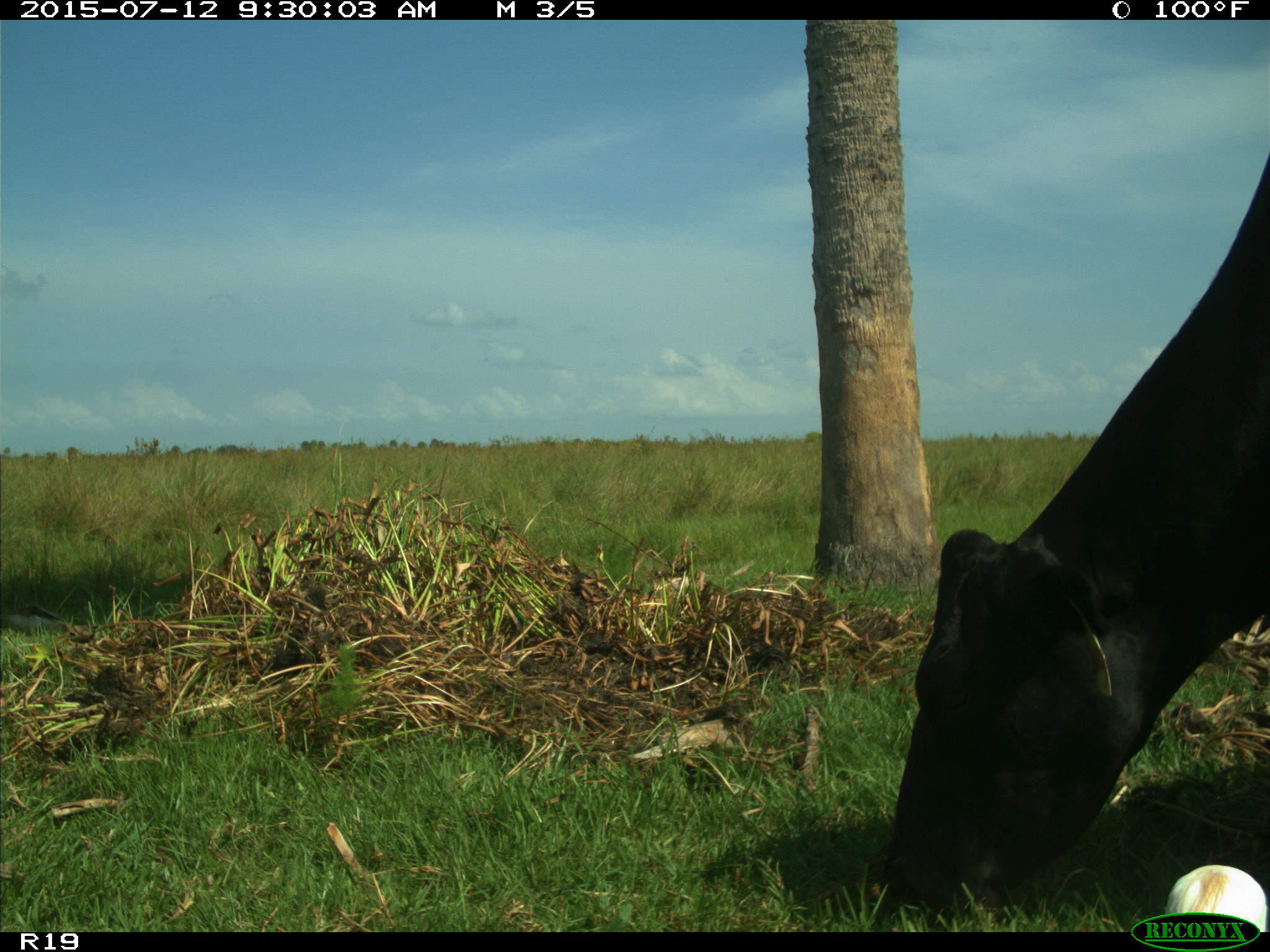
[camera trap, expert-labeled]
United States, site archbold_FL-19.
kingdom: Animalia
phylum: Chordata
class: Mammalia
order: Artiodactyla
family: Bovidae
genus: Bos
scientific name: Bos taurus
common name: domestic cow